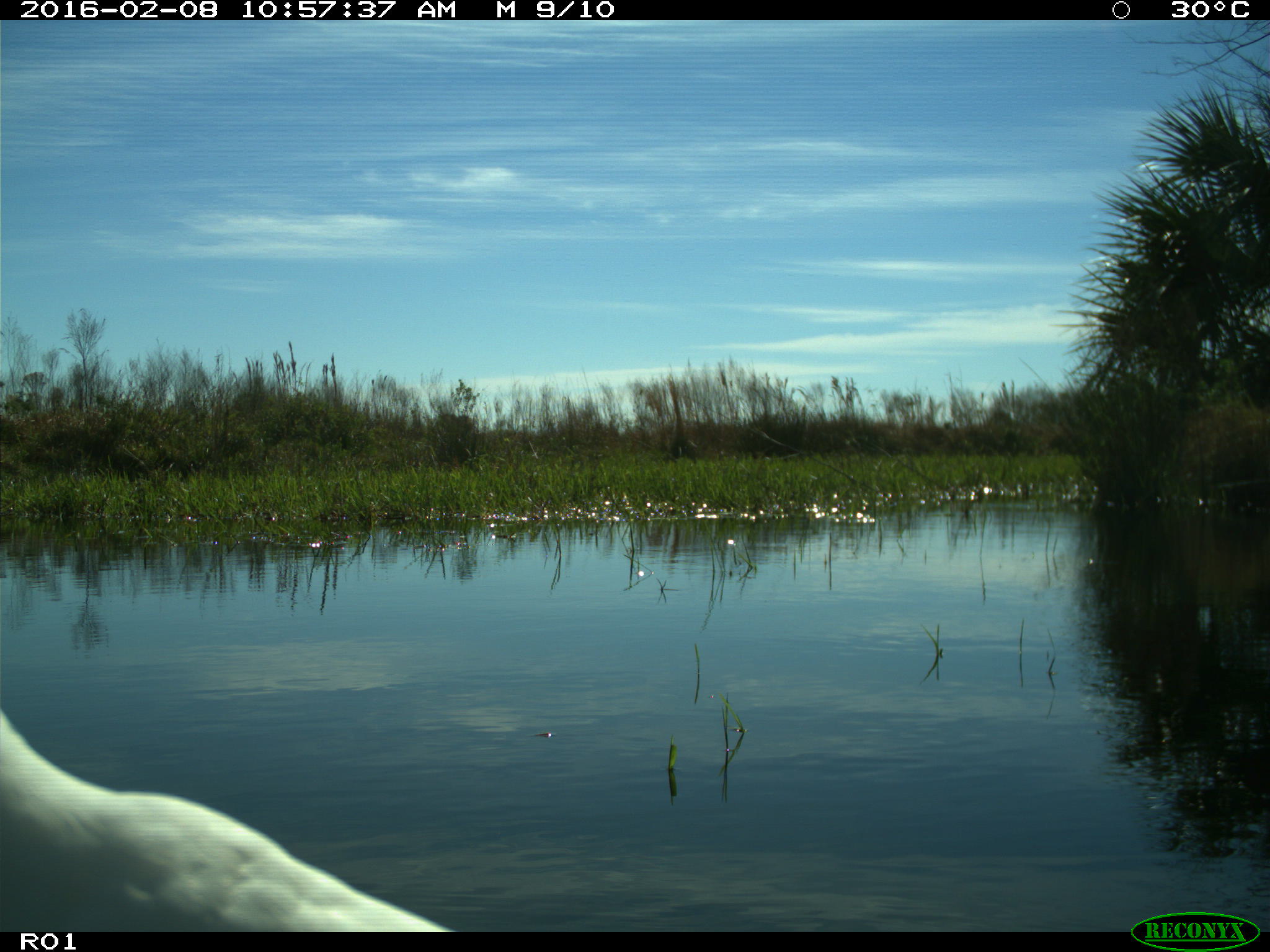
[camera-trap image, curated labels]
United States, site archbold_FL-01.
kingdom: Animalia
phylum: Chordata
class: Aves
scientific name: Aves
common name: birds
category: unidentified bird